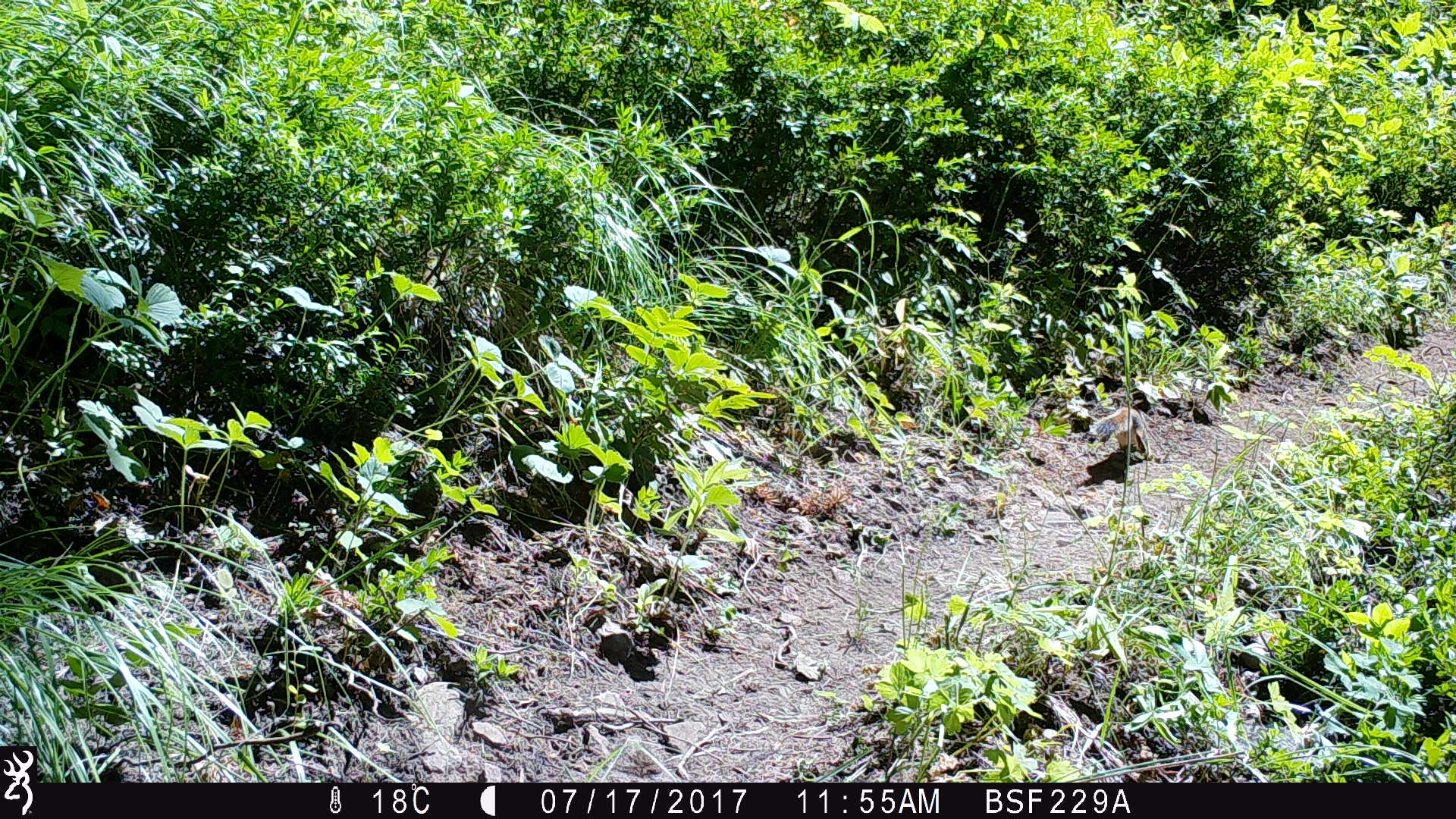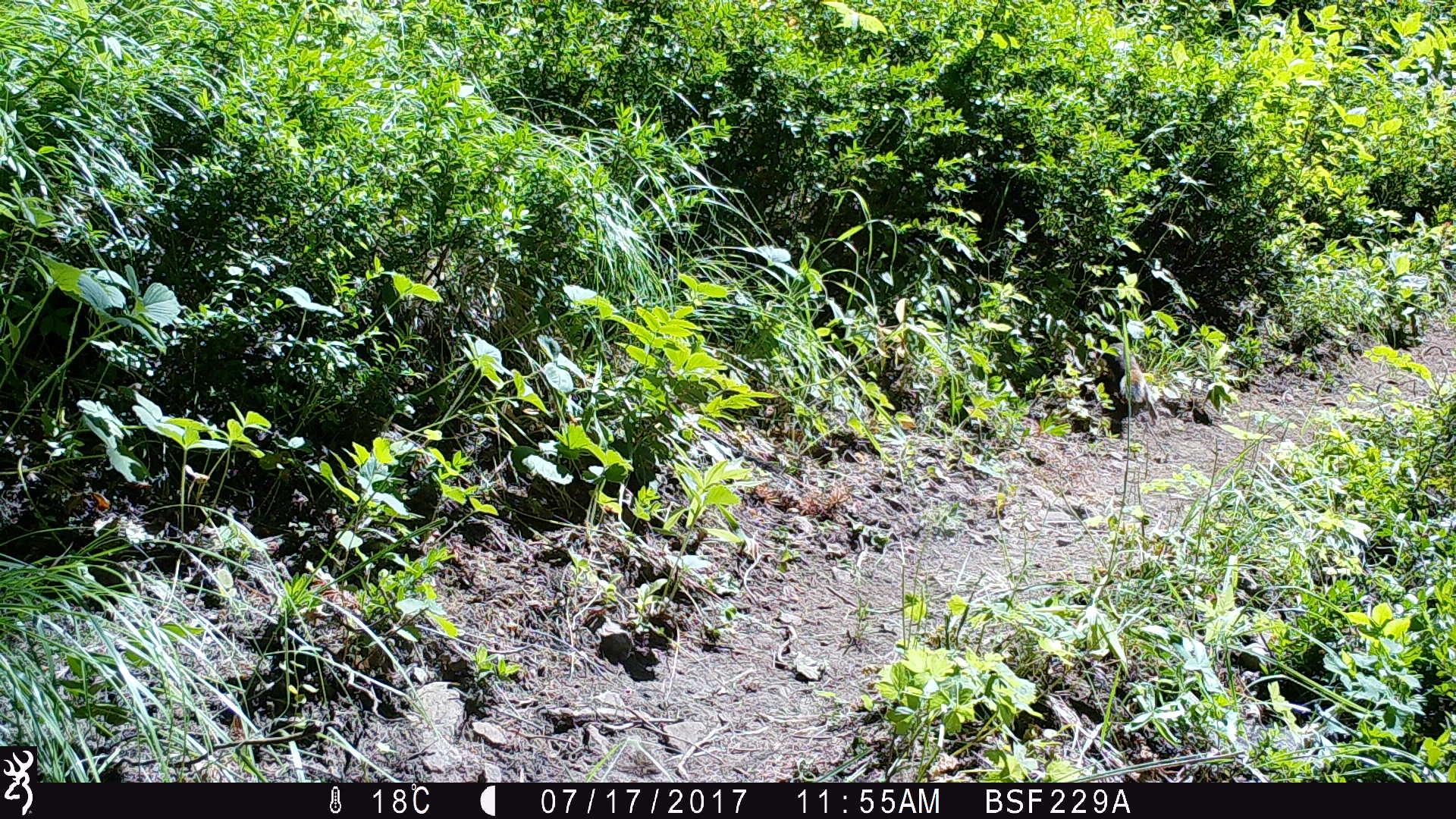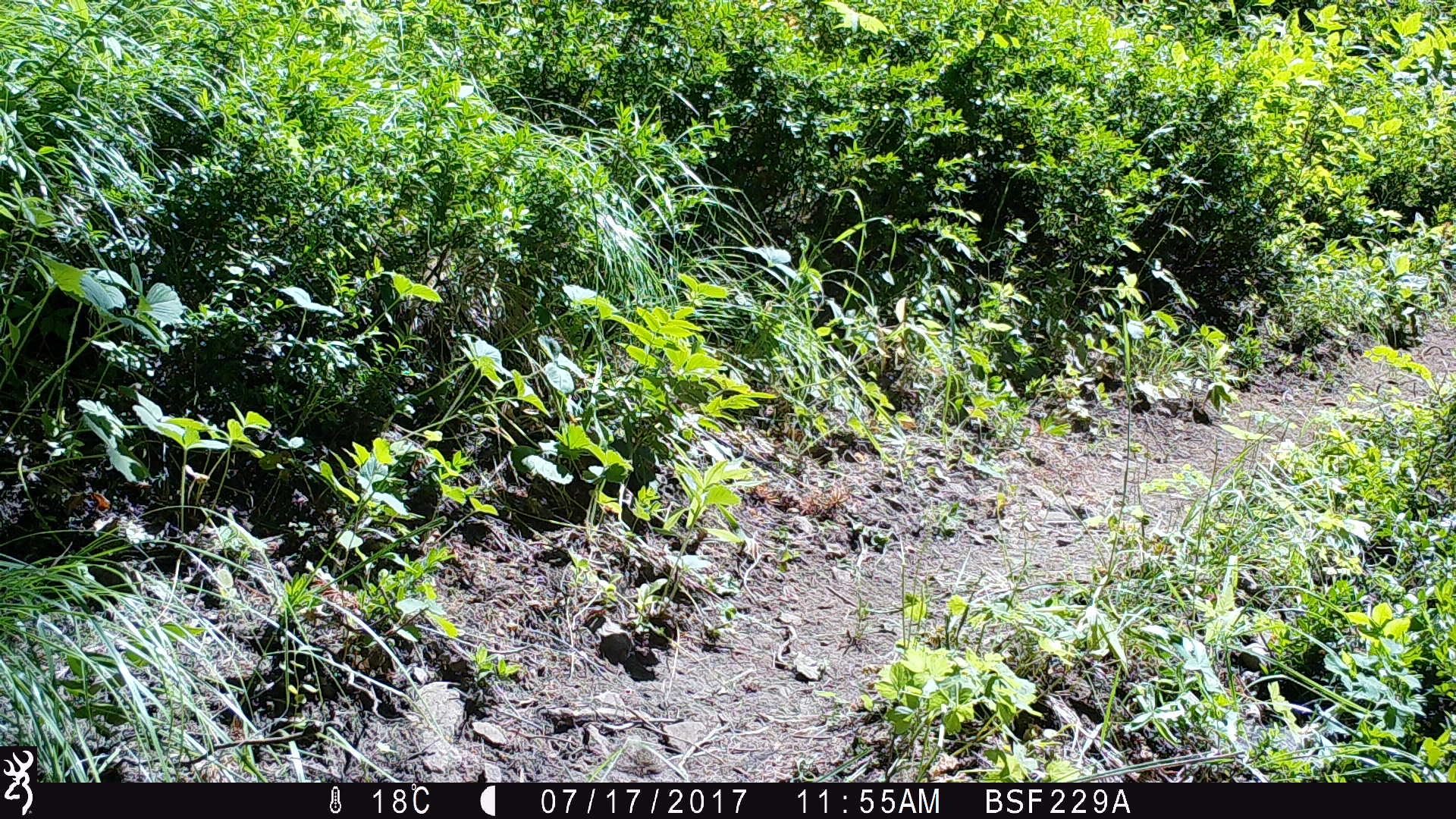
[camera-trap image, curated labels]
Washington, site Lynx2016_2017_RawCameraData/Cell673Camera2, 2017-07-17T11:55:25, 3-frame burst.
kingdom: Animalia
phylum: Chordata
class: Mammalia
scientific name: Mammalia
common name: small mammal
Small mammal (Mammalia). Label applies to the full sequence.